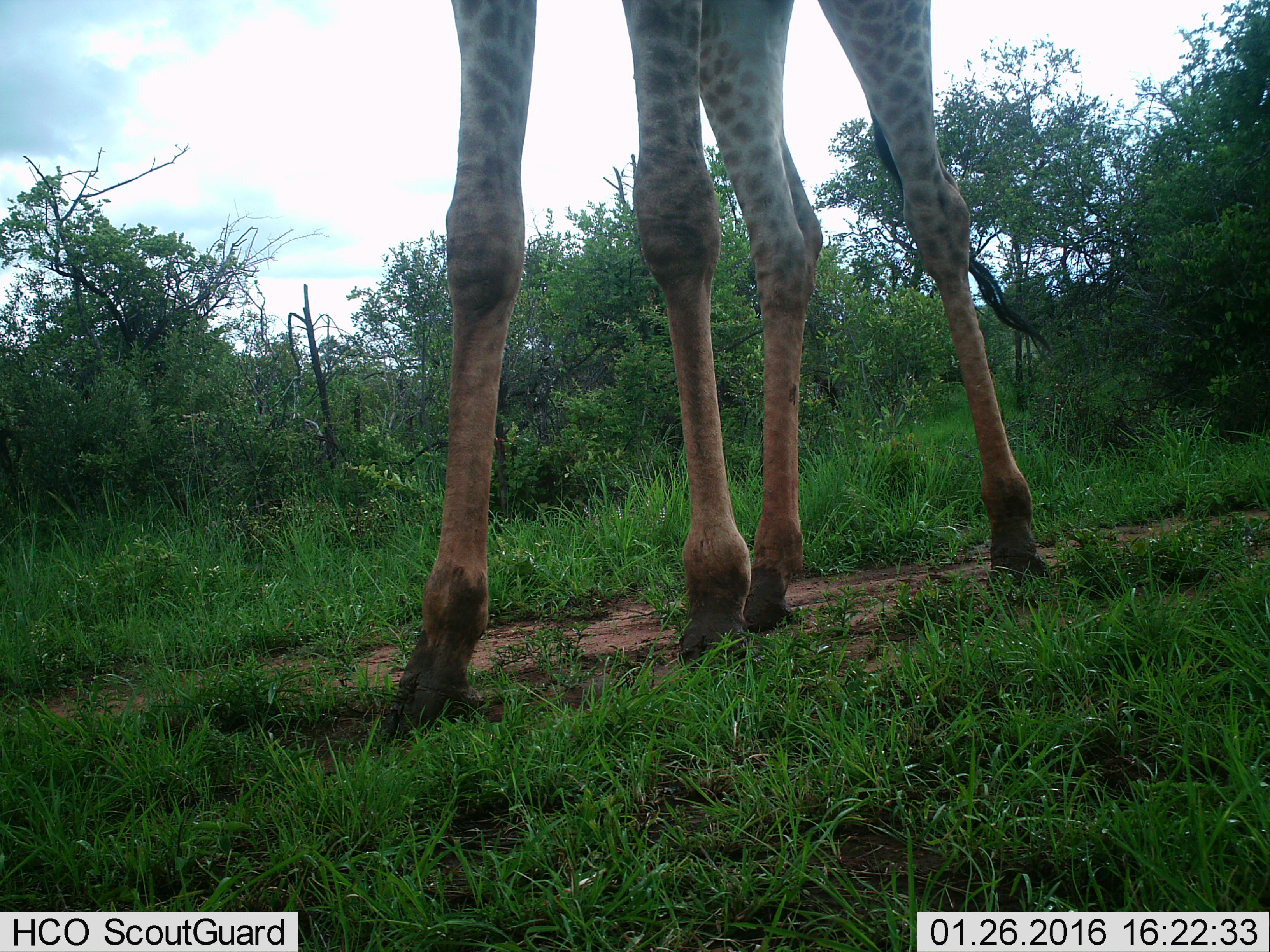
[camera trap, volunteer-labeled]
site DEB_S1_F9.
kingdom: Animalia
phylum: Chordata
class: Mammalia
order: Artiodactyla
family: Giraffidae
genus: Giraffa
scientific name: Giraffa camelopardalis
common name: giraffe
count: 1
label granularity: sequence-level